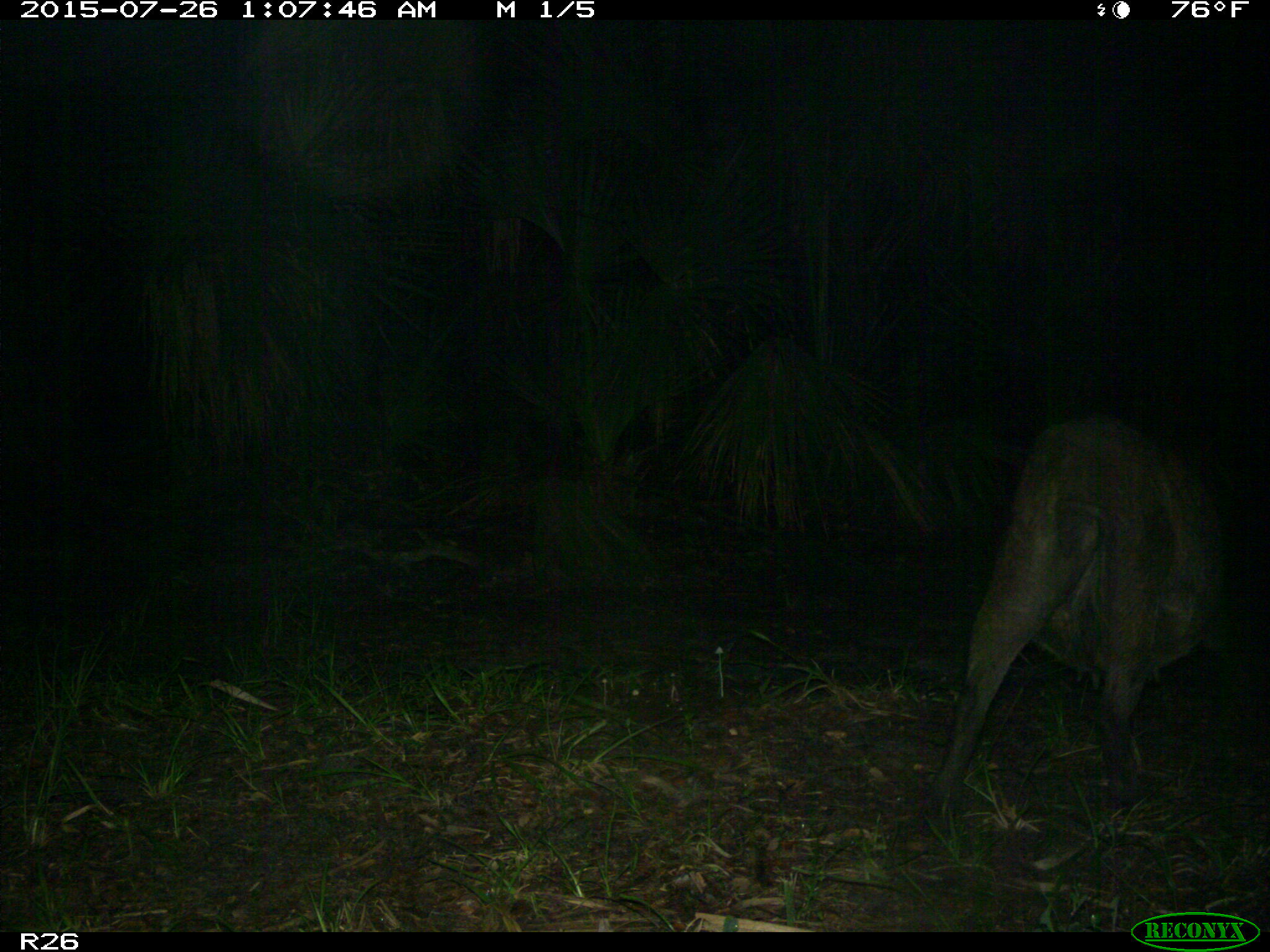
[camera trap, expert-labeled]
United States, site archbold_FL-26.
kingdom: Animalia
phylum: Chordata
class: Mammalia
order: Artiodactyla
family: Suidae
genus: Sus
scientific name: Sus scrofa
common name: wild boar